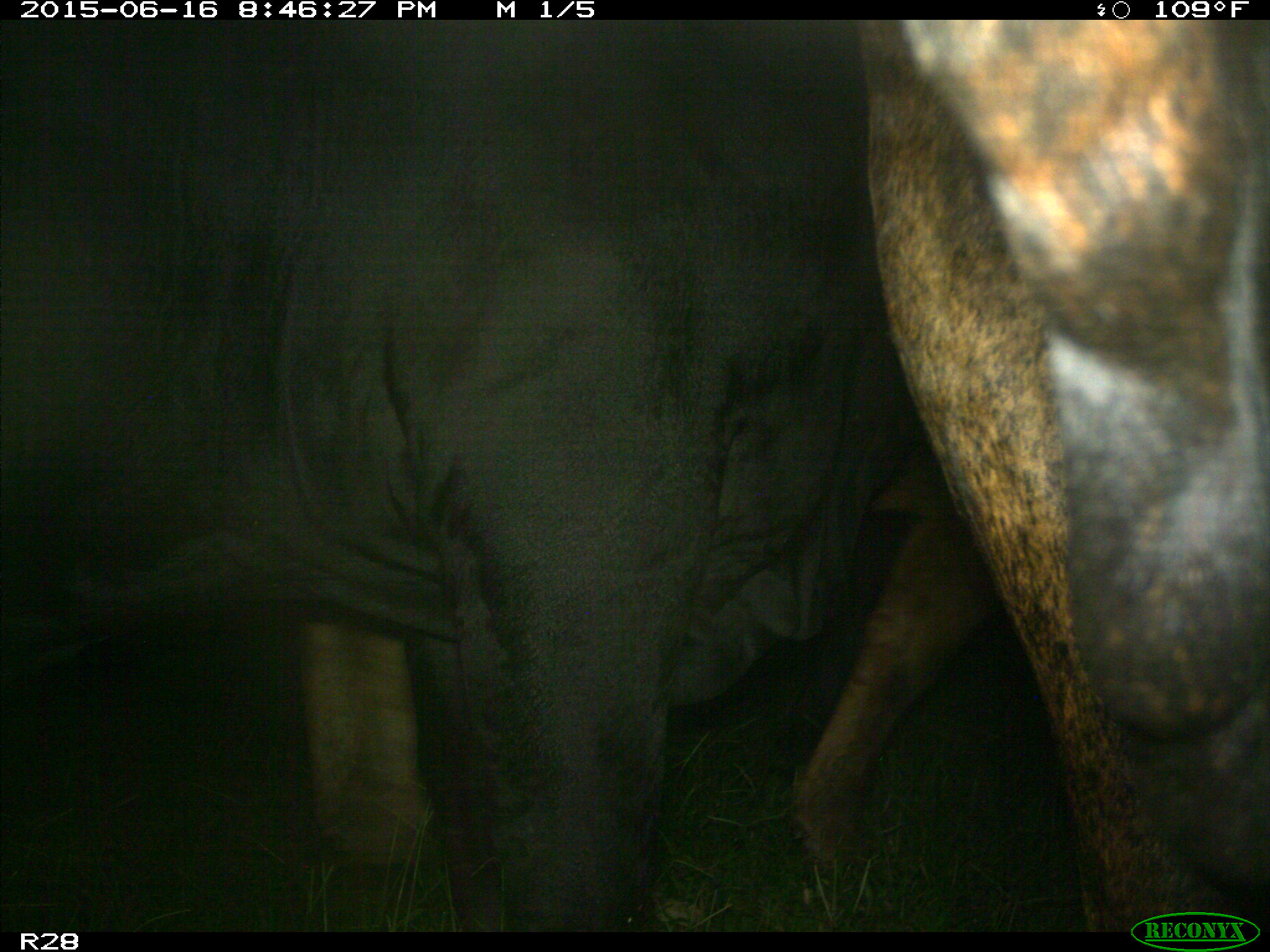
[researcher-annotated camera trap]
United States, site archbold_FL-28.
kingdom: Animalia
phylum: Chordata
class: Mammalia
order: Artiodactyla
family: Bovidae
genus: Bos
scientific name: Bos taurus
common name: domestic cow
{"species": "Bos taurus (domestic cow)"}